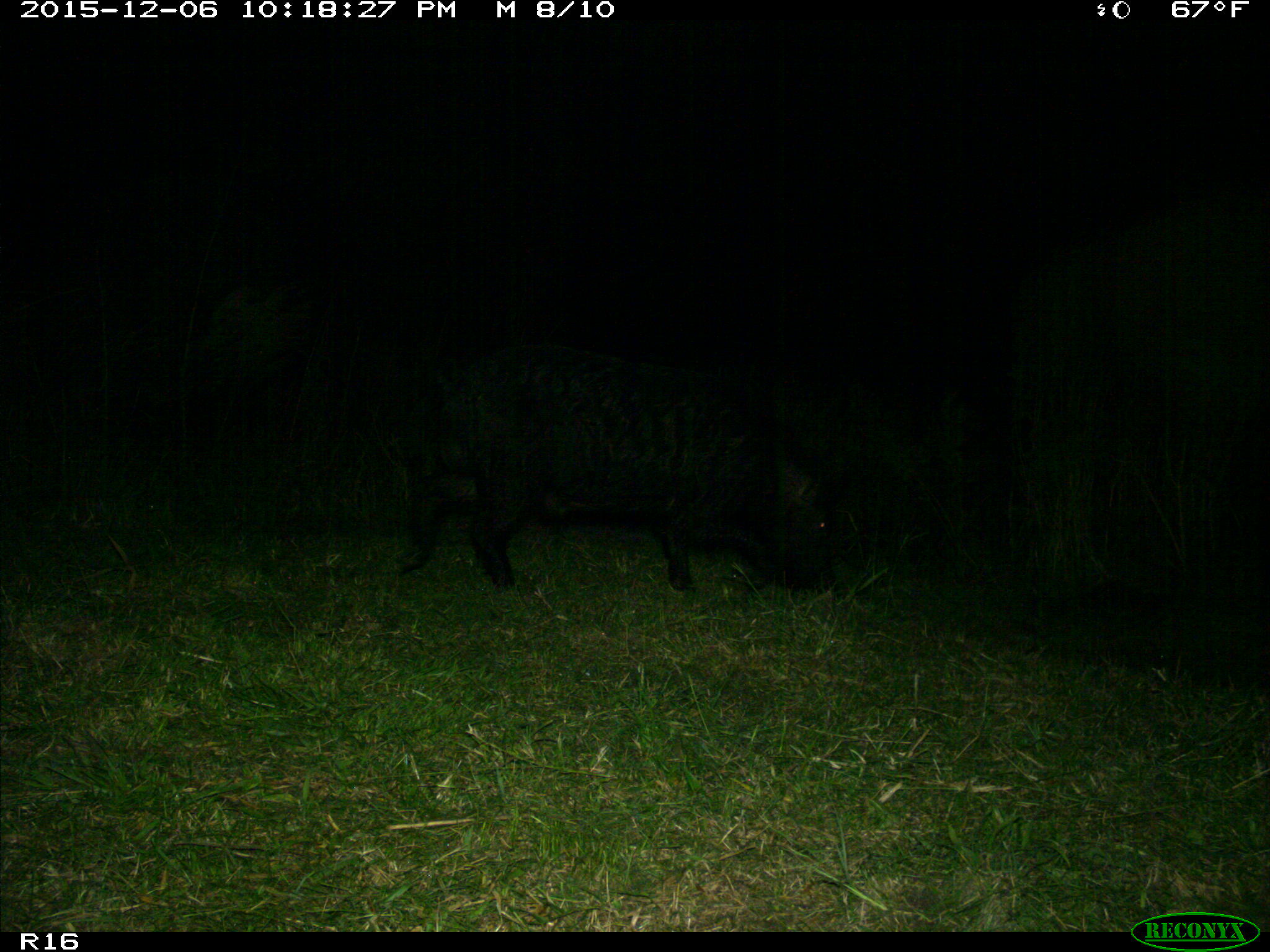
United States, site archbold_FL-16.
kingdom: Animalia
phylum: Chordata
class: Mammalia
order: Artiodactyla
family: Suidae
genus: Sus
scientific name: Sus scrofa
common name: wild boar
Sus scrofa (wild boar).